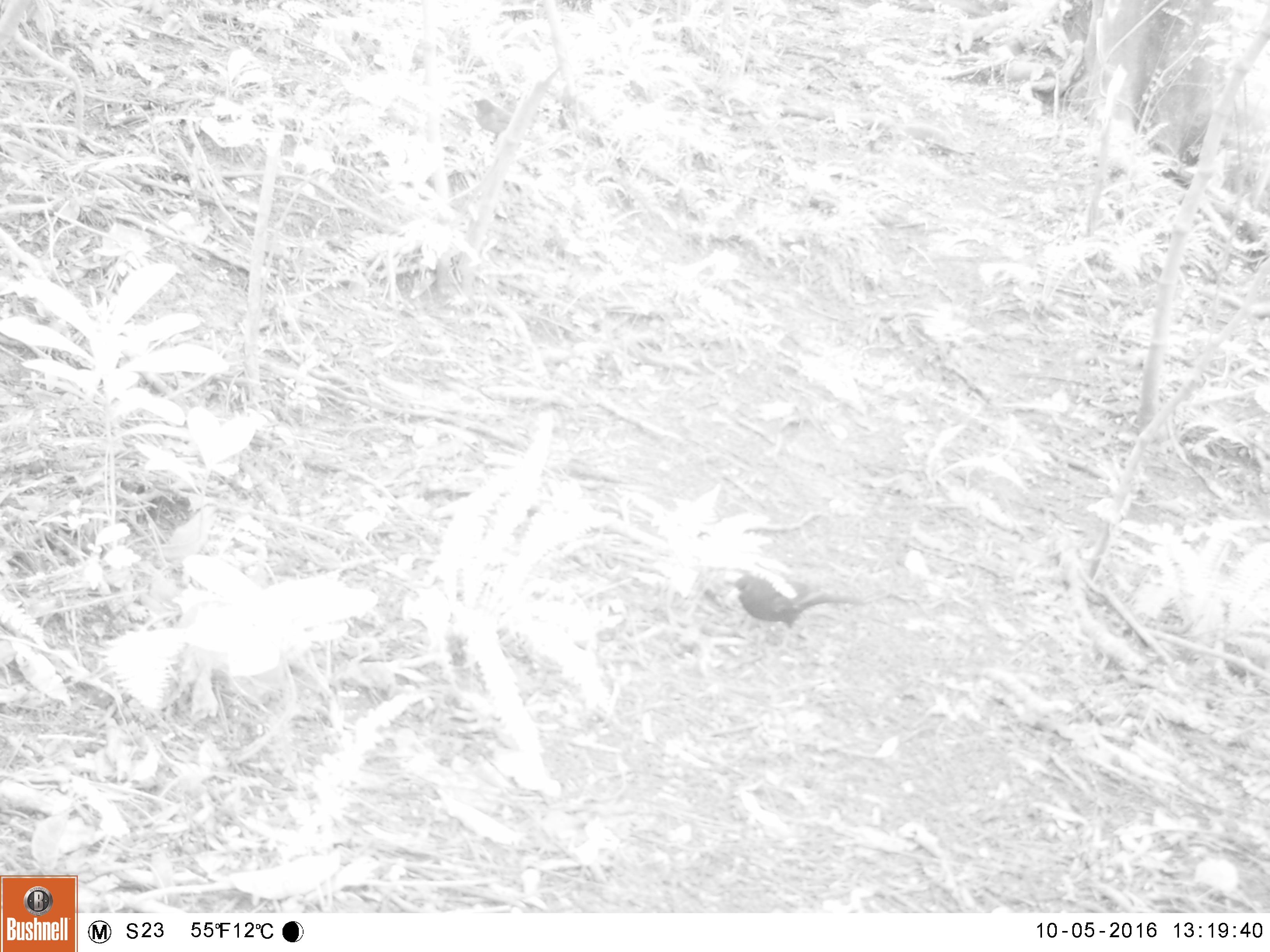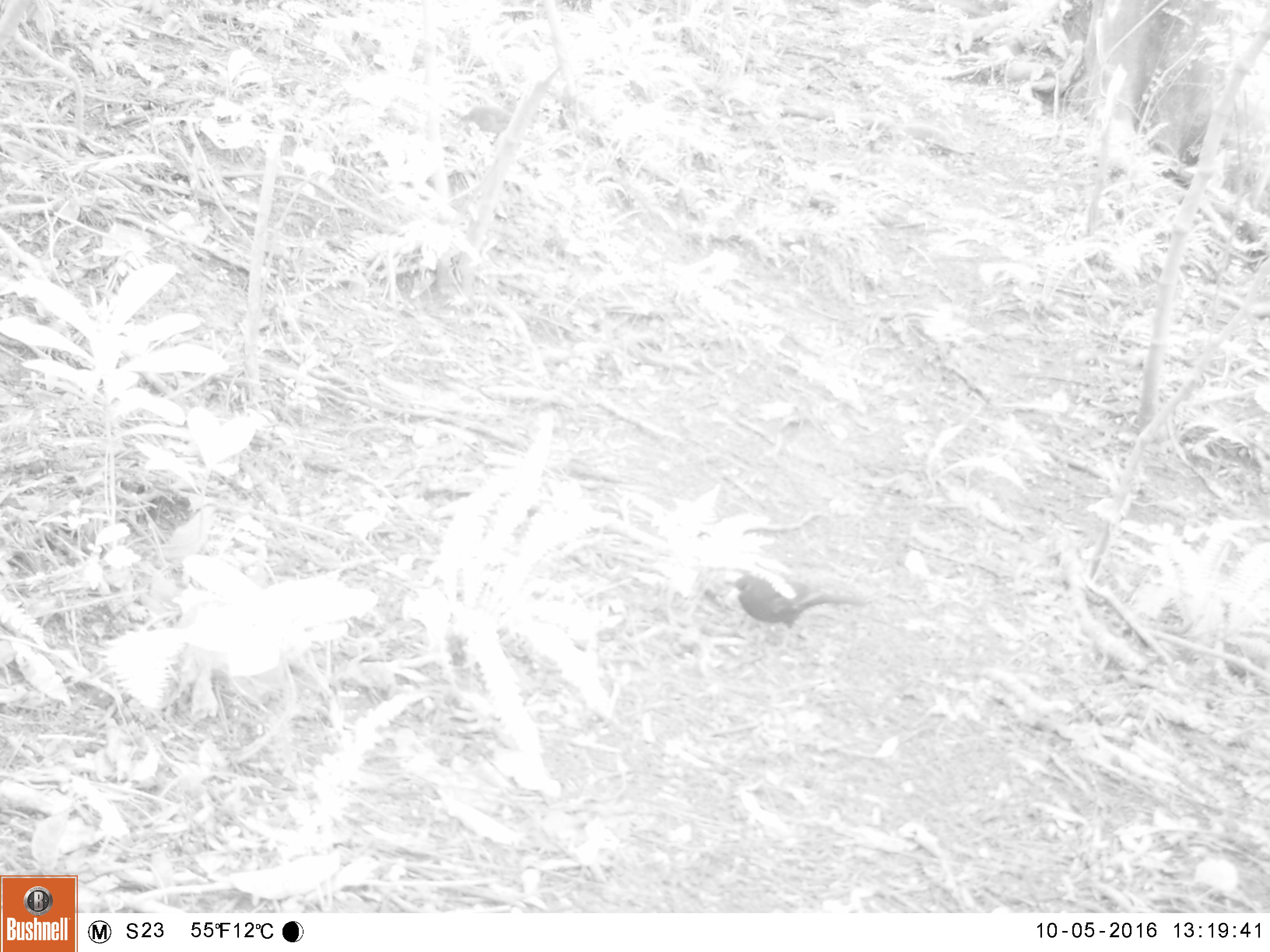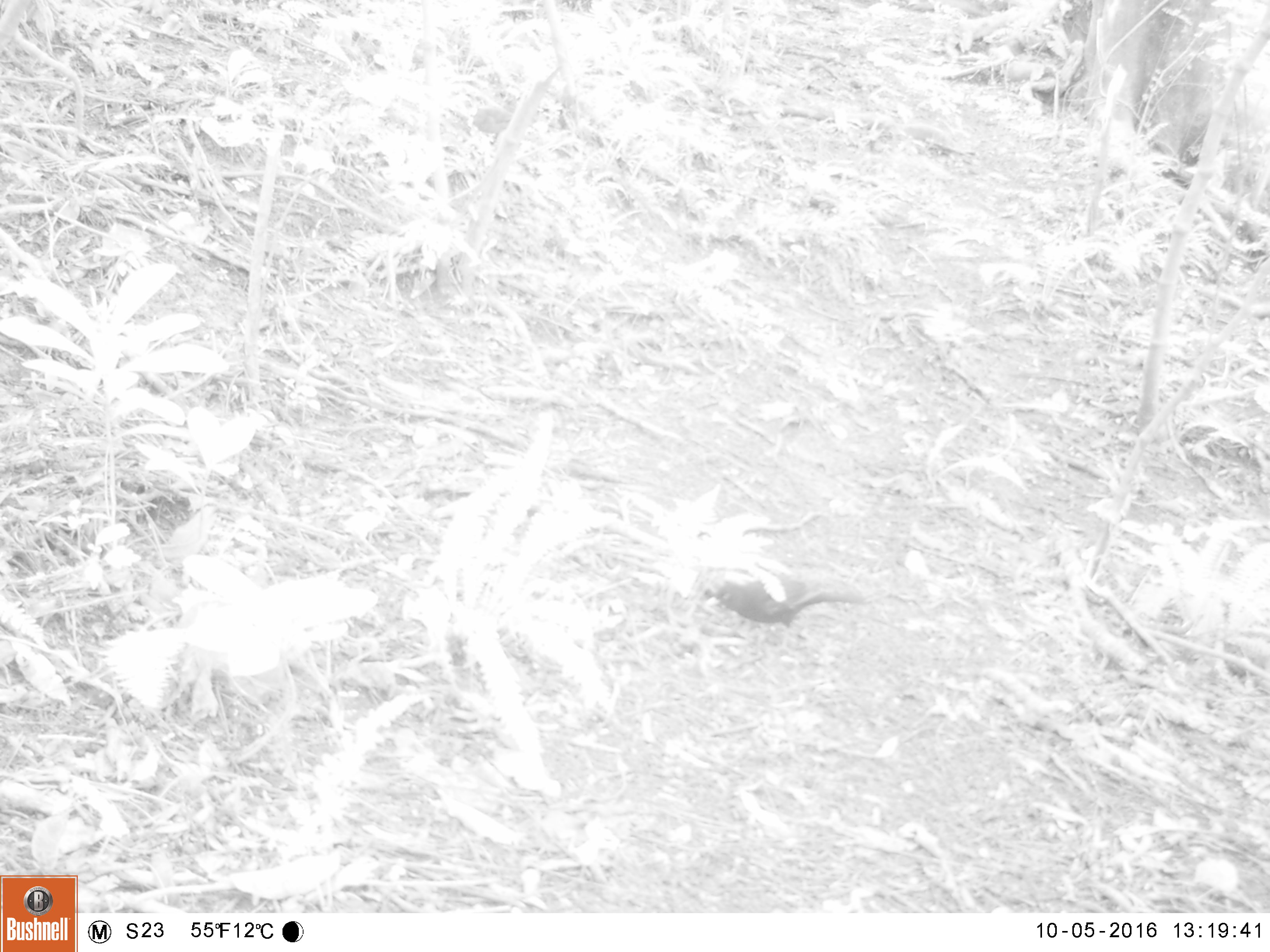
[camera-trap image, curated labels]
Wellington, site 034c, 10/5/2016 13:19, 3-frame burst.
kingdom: Animalia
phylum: Chordata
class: Aves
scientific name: Aves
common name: bird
Bird (Aves).